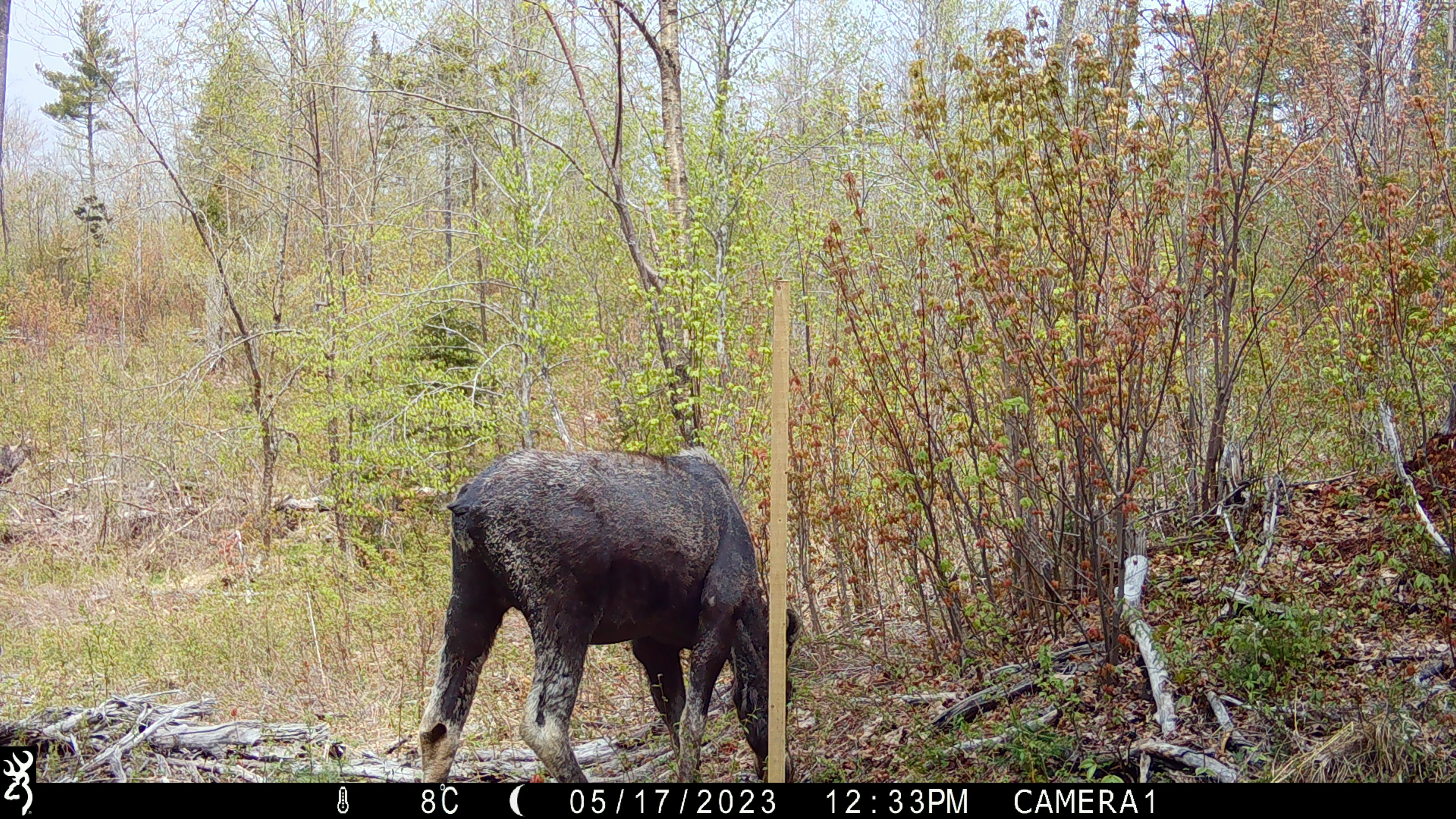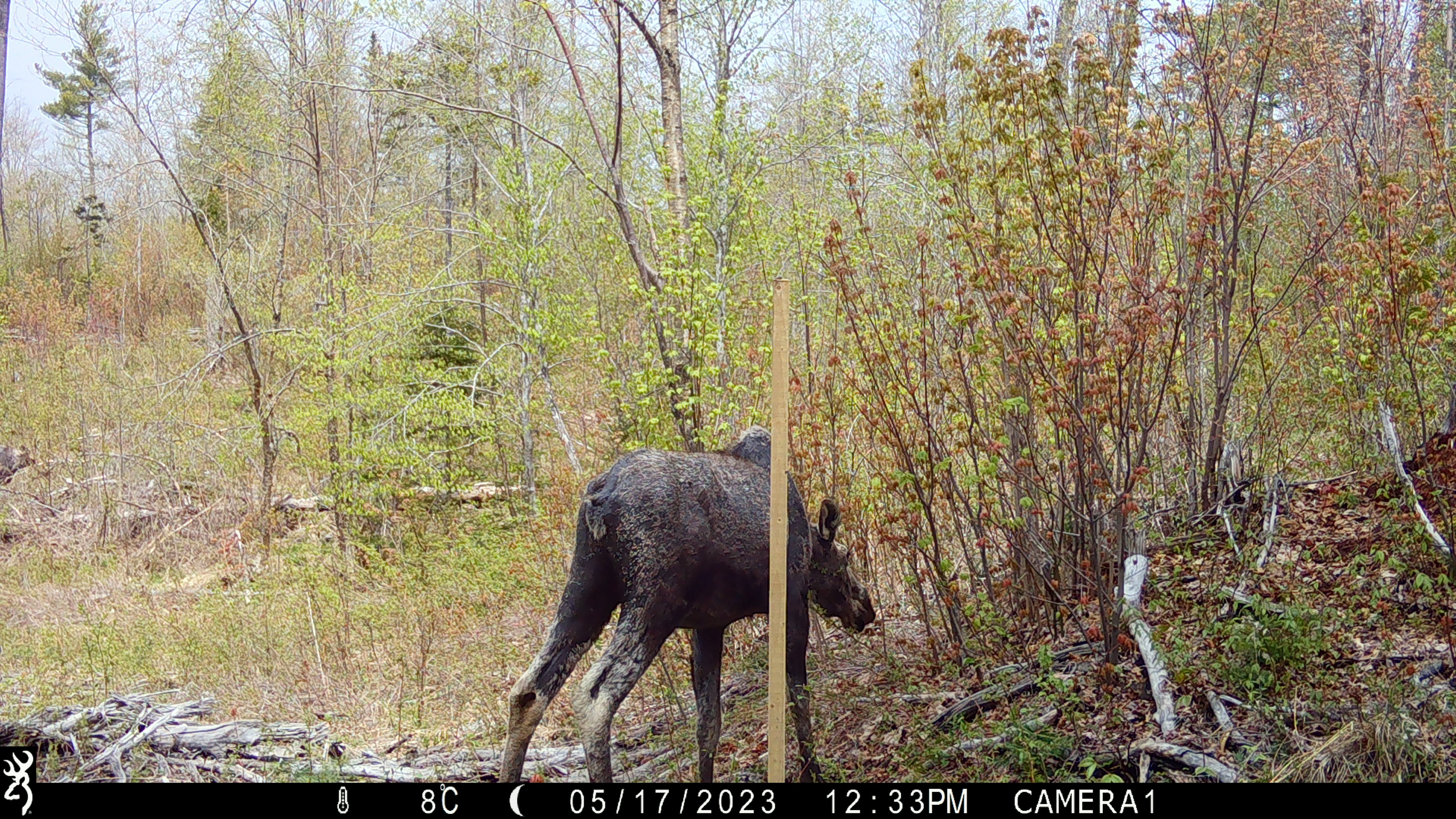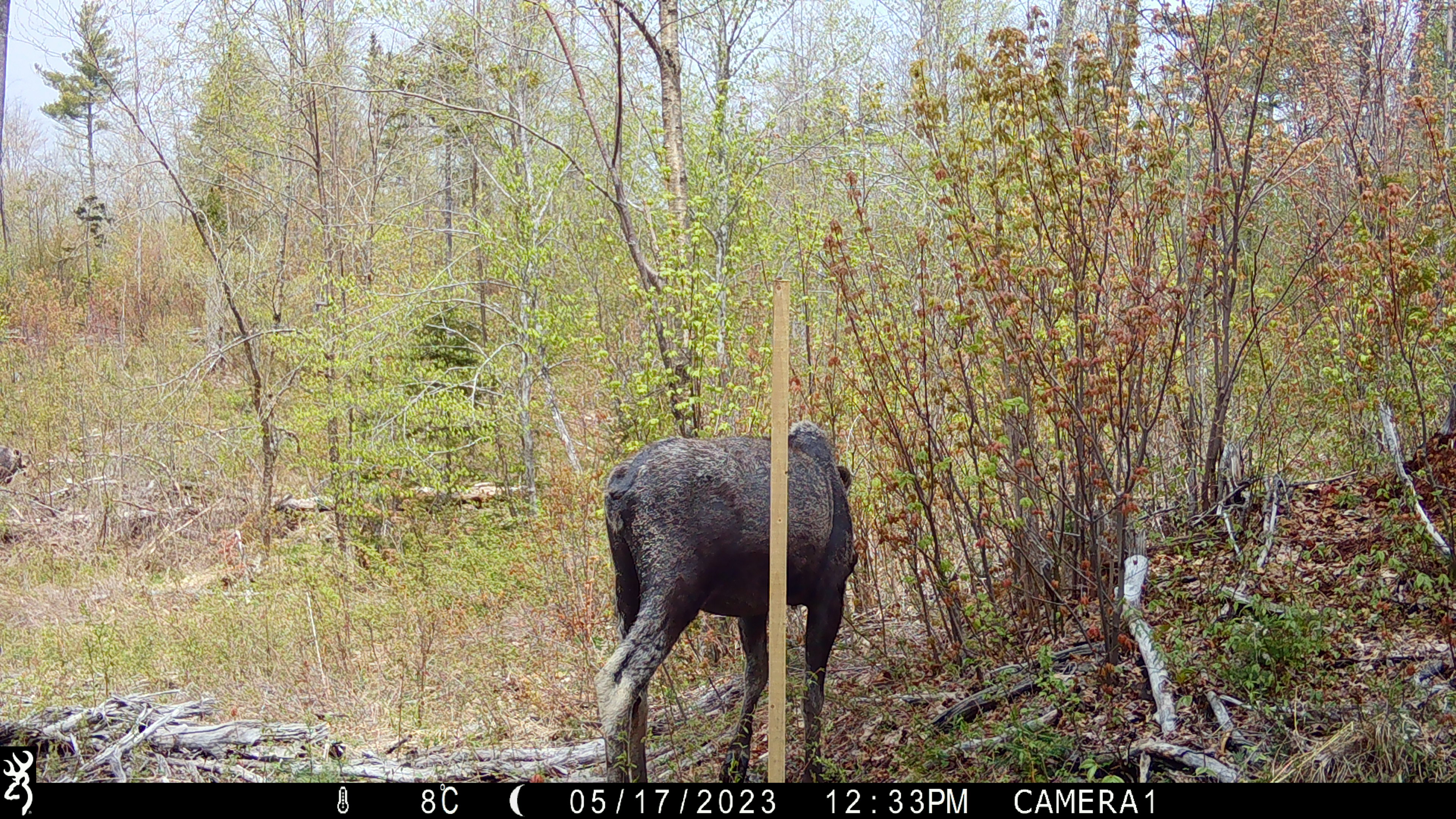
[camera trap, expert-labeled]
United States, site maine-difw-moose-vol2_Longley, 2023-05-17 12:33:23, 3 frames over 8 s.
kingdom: Animalia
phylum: Chordata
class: Mammalia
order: Artiodactyla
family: Cervidae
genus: Alces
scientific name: Alces alces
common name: moose